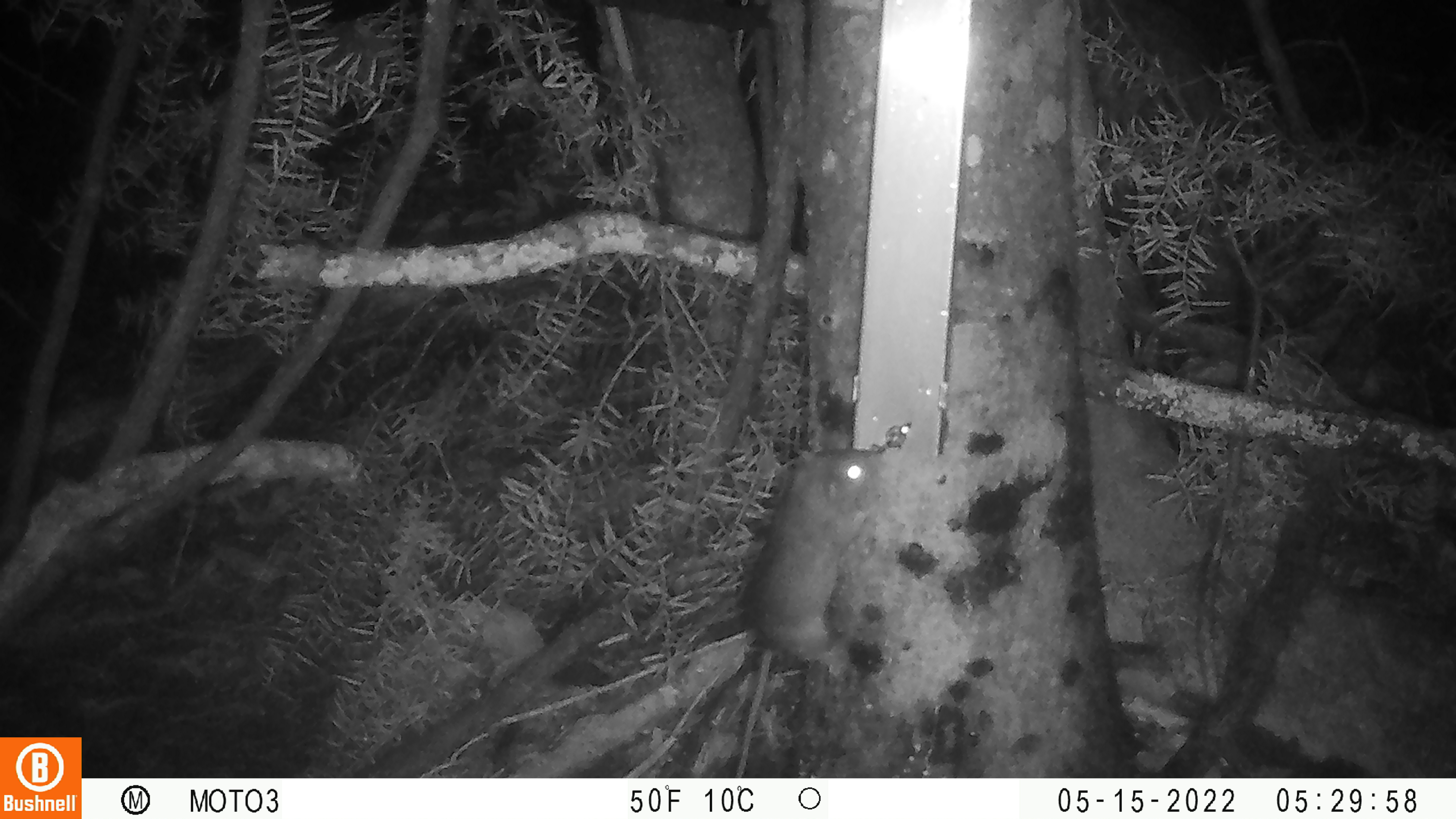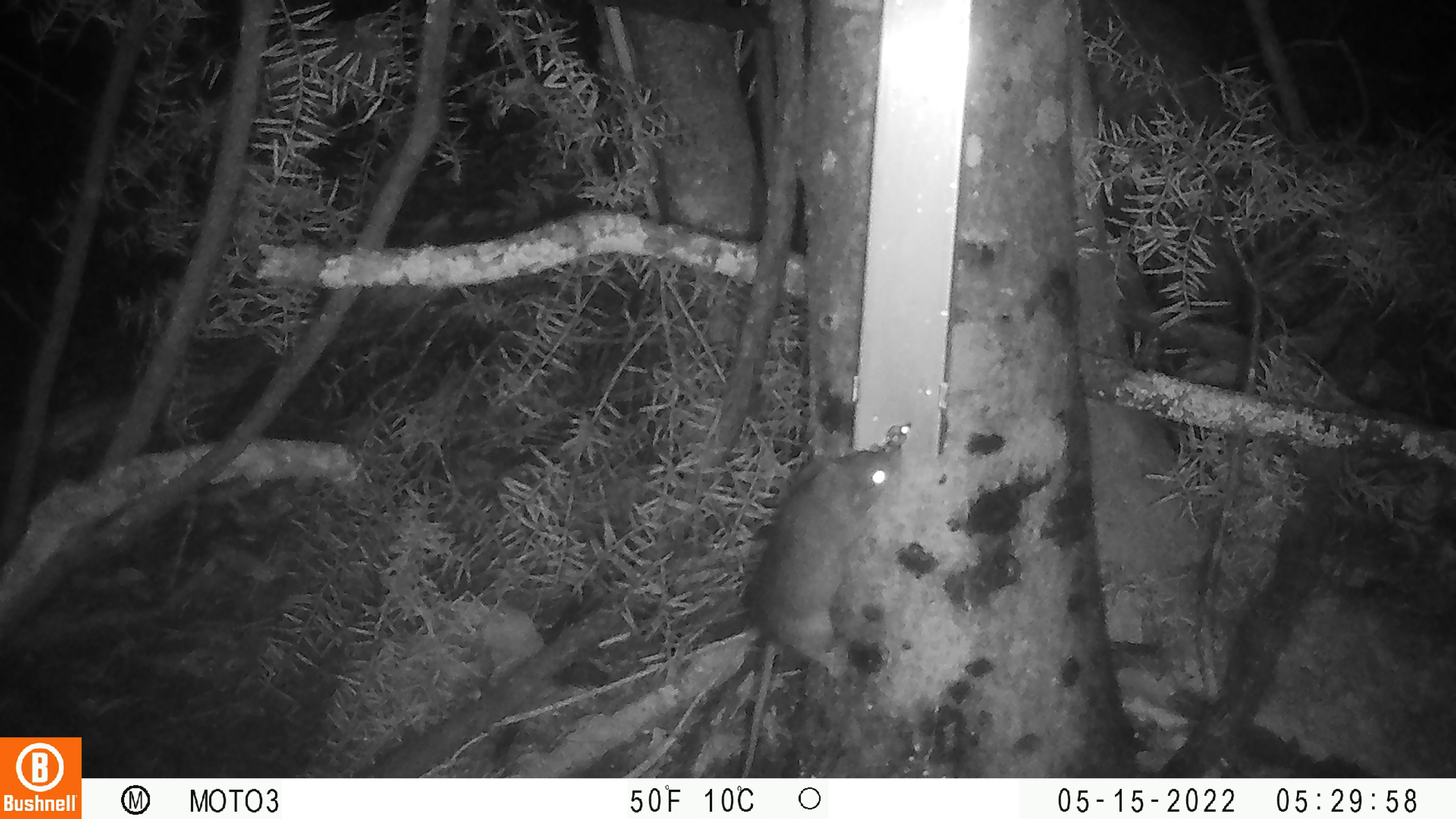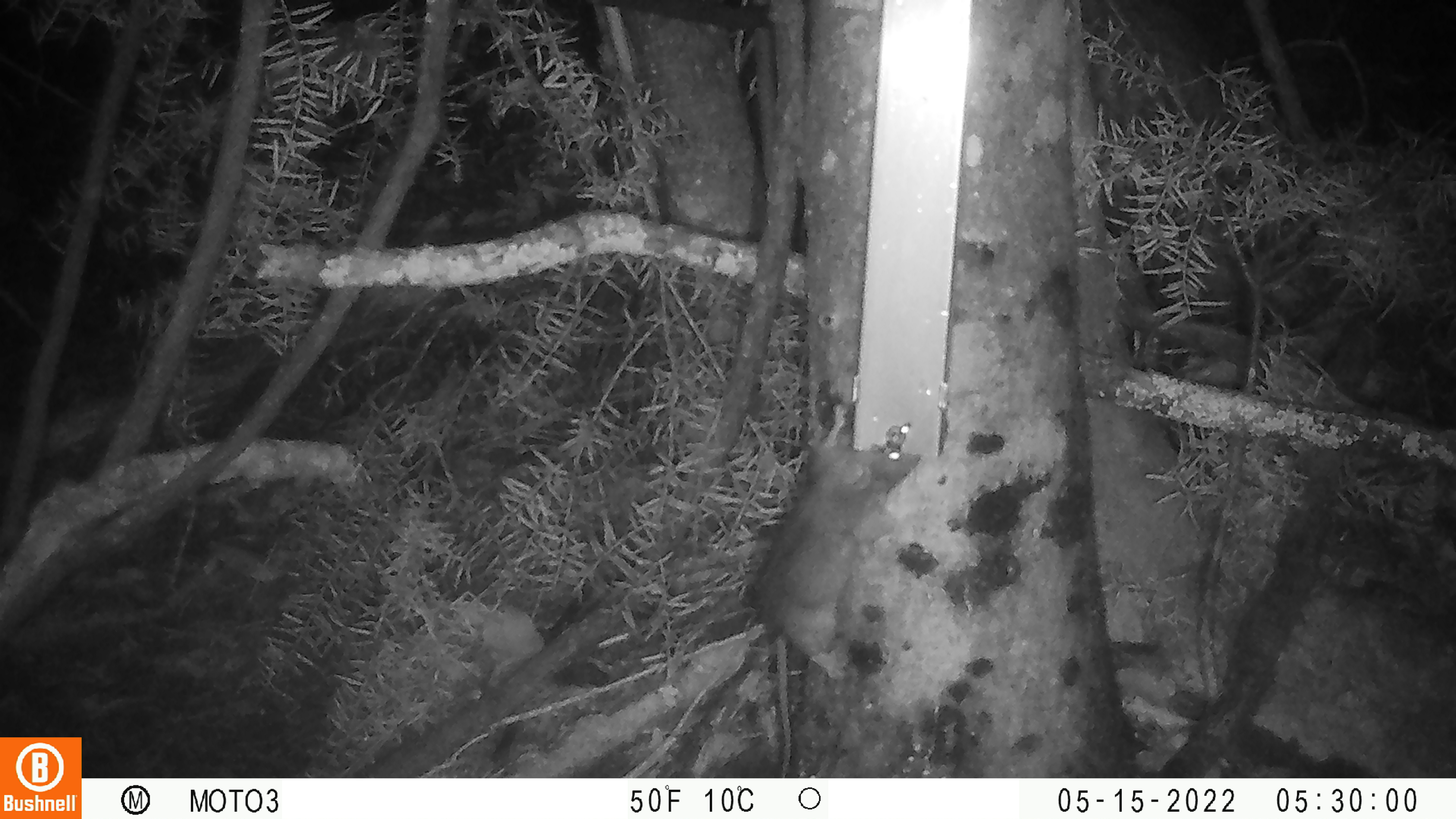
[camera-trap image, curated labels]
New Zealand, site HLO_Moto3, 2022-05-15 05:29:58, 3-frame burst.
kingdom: Animalia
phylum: Chordata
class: Mammalia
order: Rodentia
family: Muridae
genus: Rattus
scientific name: Rattus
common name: rat